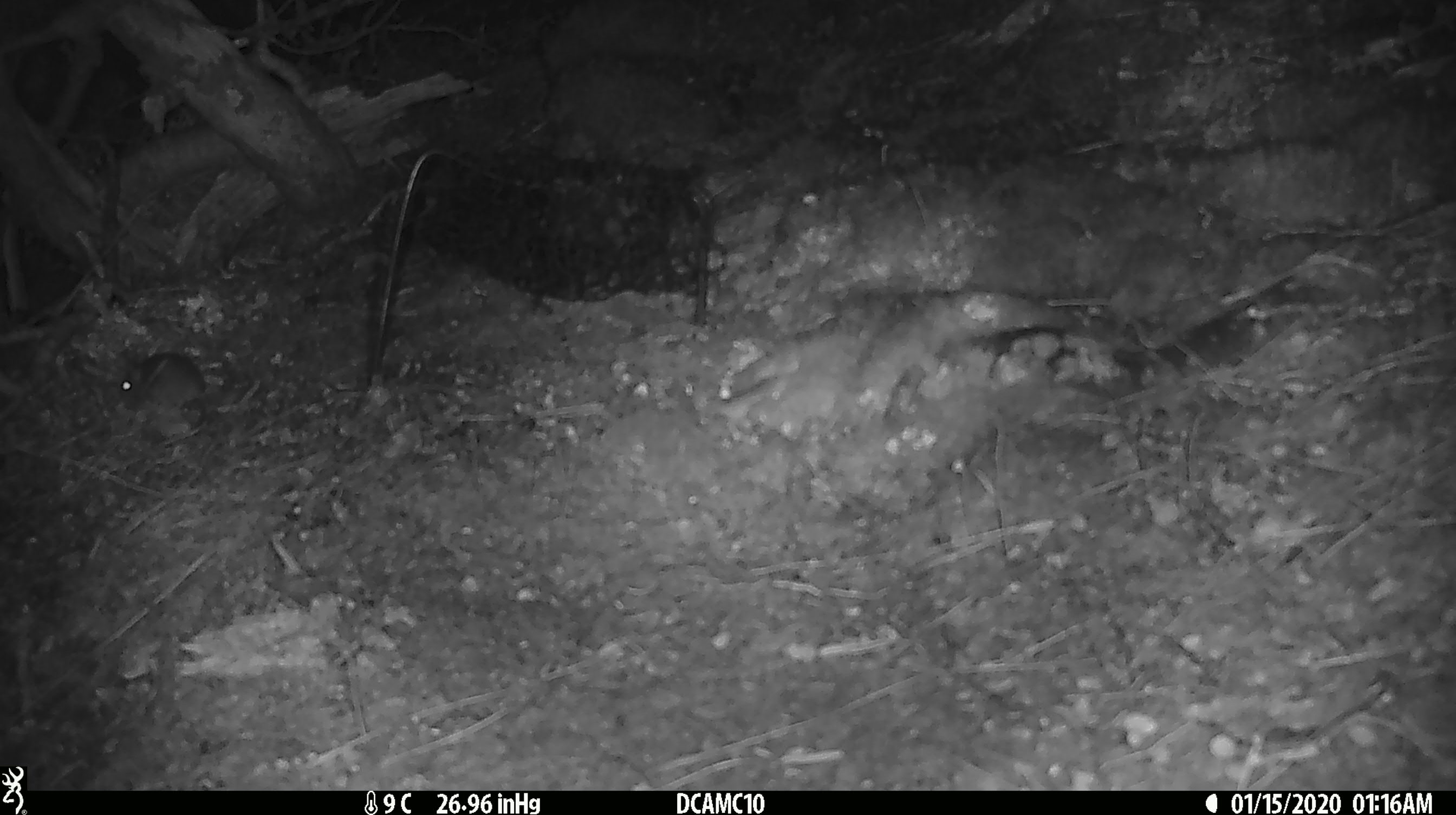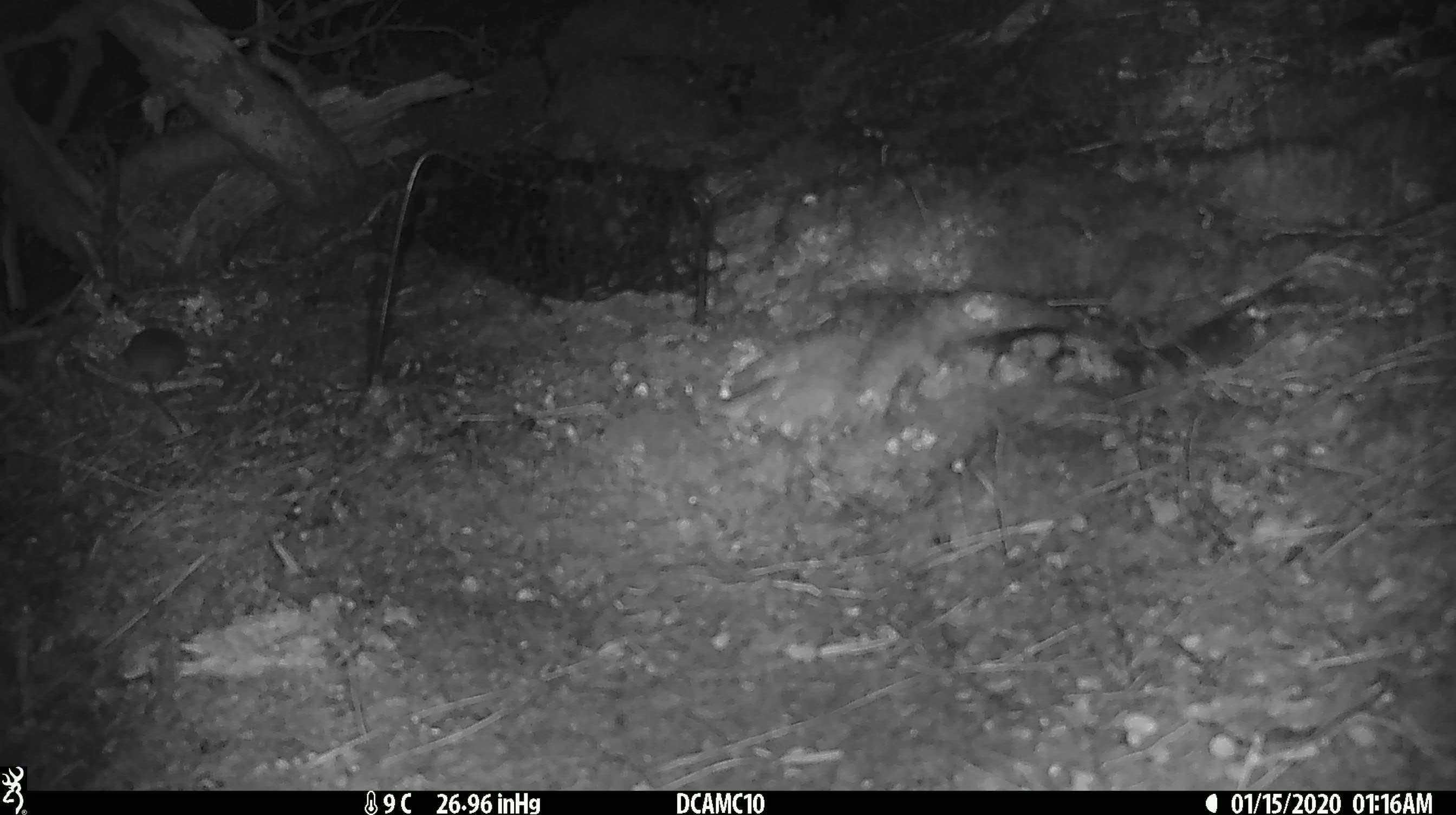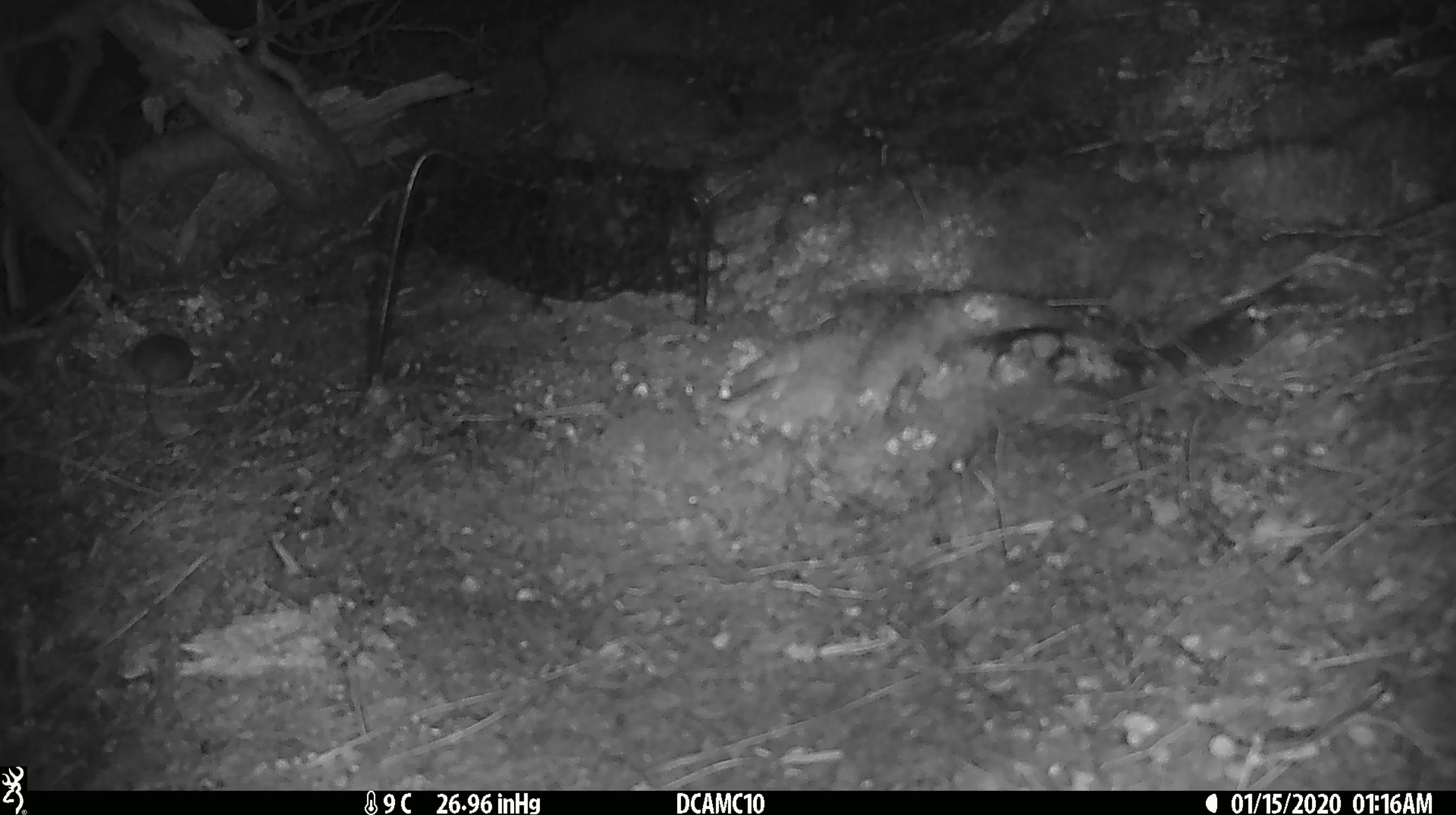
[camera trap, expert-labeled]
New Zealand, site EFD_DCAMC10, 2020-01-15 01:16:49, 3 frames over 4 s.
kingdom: Animalia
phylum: Chordata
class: Mammalia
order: Rodentia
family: Muridae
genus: Mus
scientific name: Mus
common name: mouse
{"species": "mouse (Mus)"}